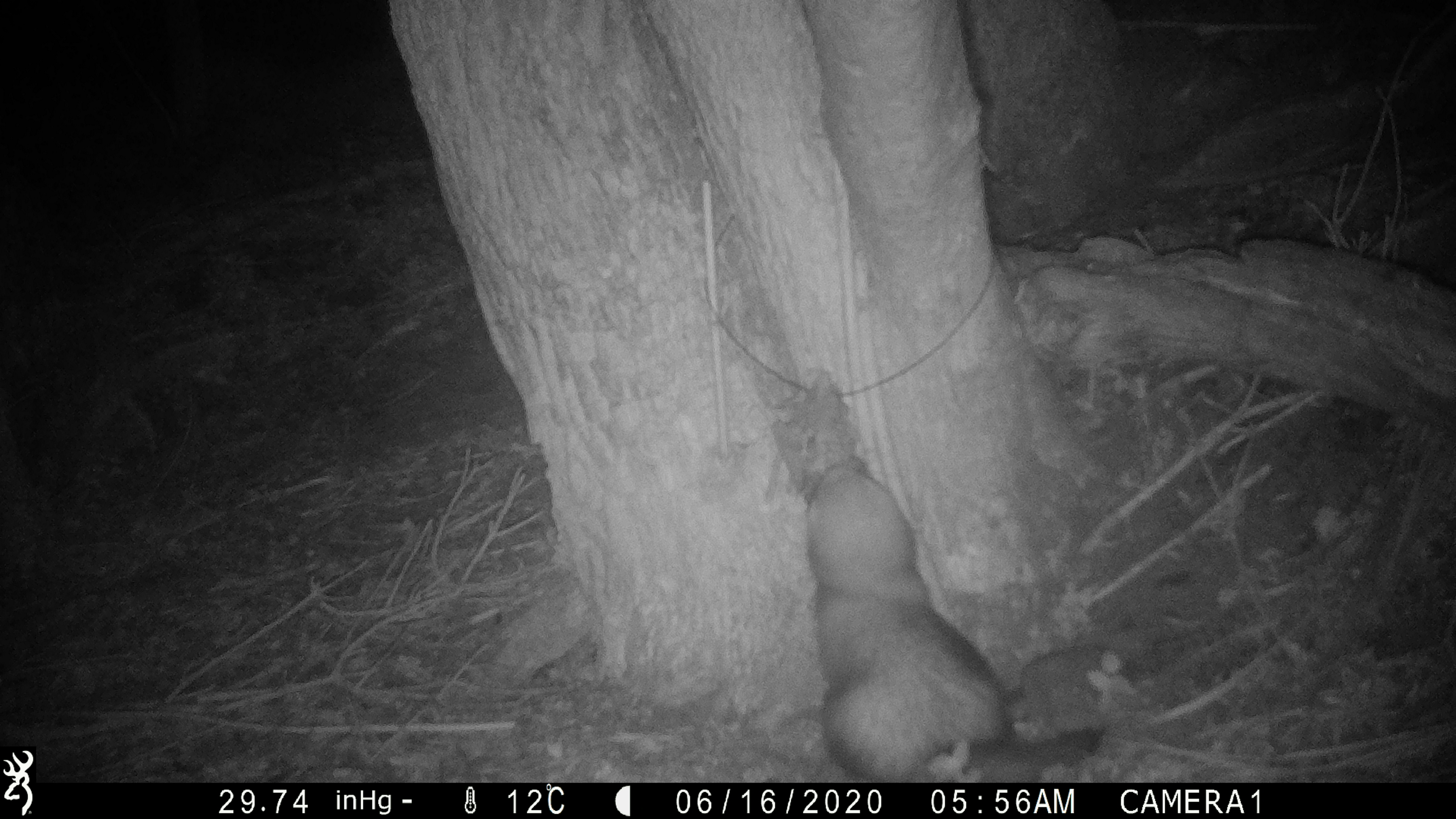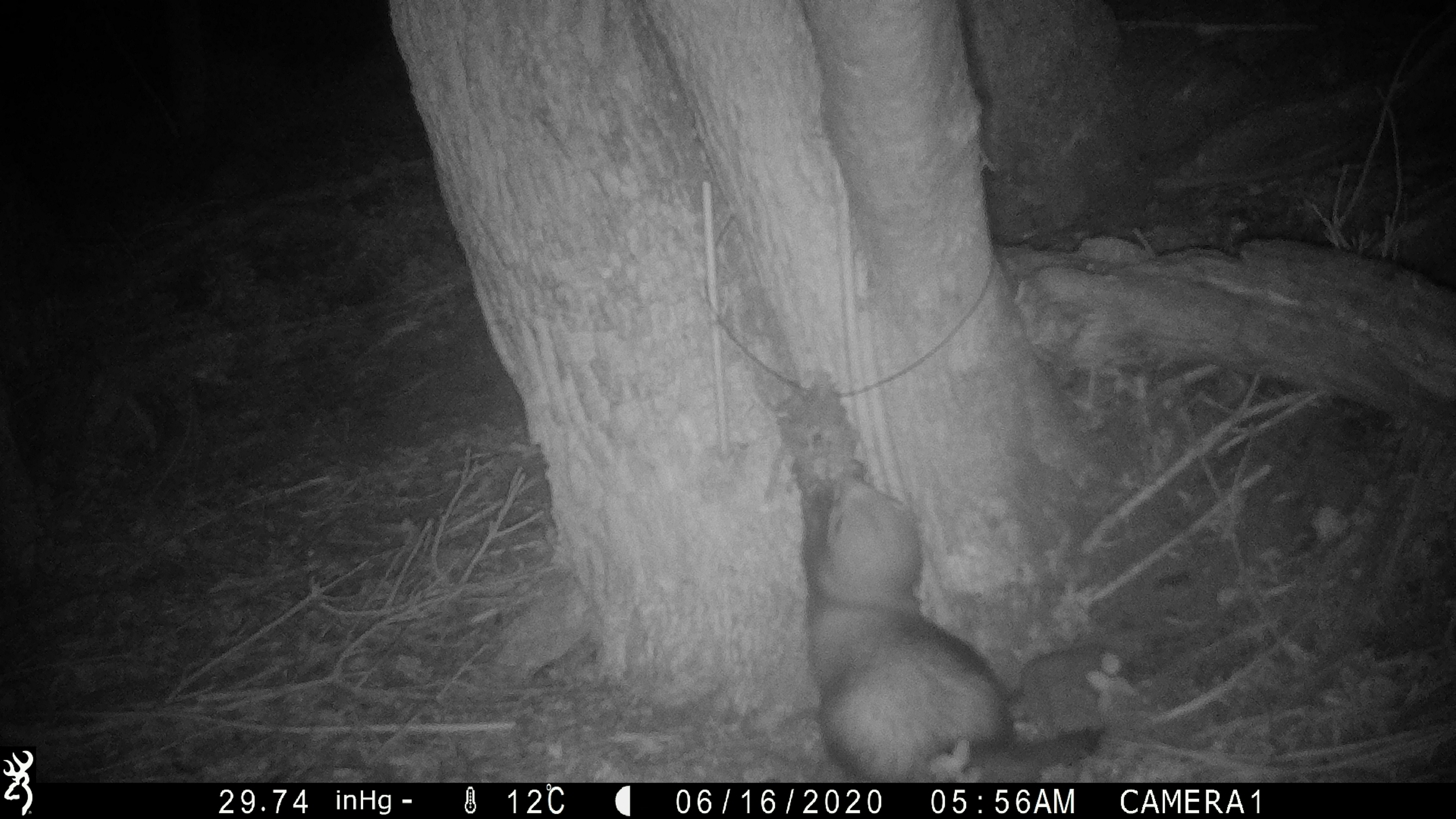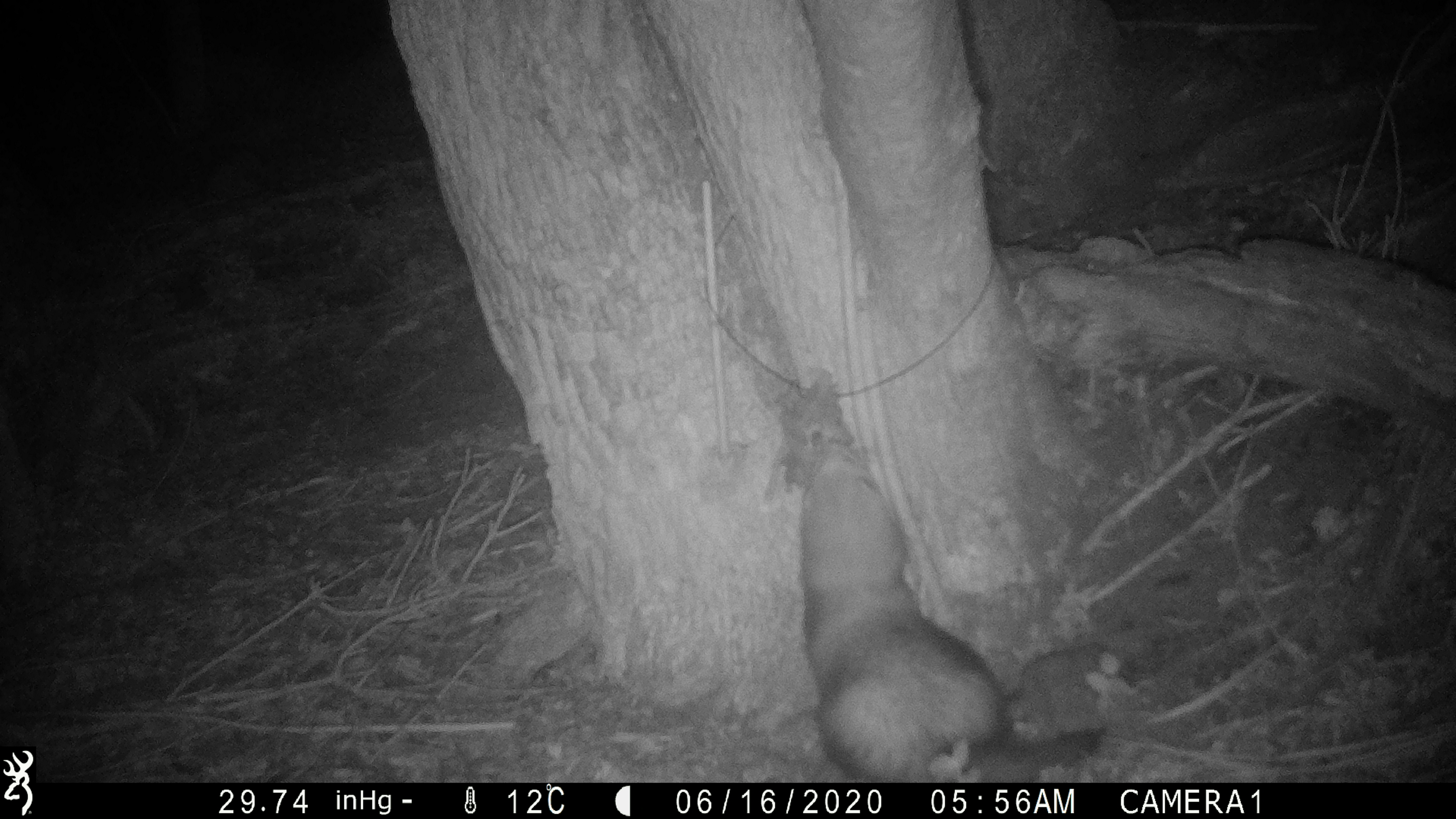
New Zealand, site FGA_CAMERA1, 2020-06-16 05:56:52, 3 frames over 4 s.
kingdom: Animalia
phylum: Chordata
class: Mammalia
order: Carnivora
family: Mustelidae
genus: Mustela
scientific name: Mustela furo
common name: ferret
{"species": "ferret (Mustela furo)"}